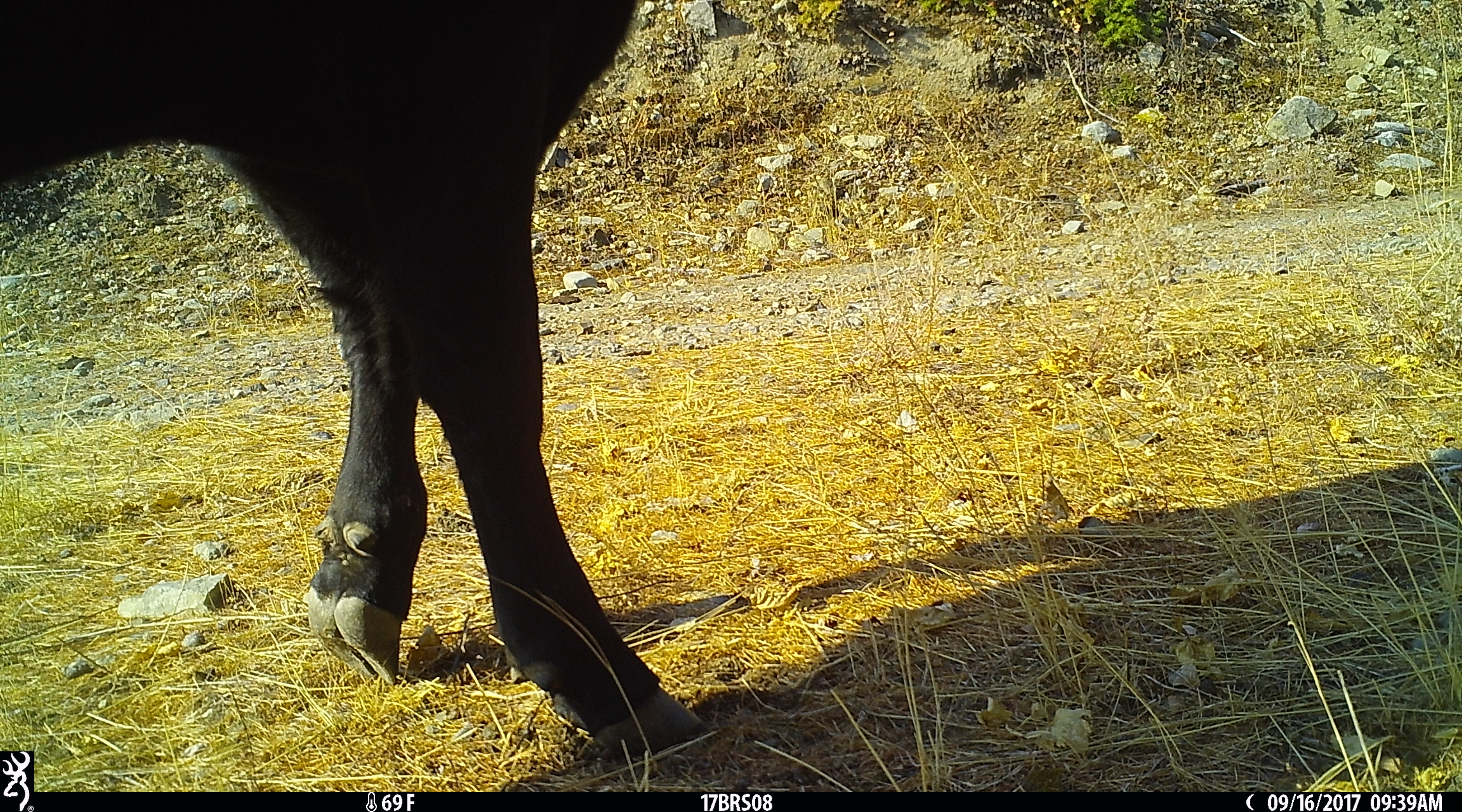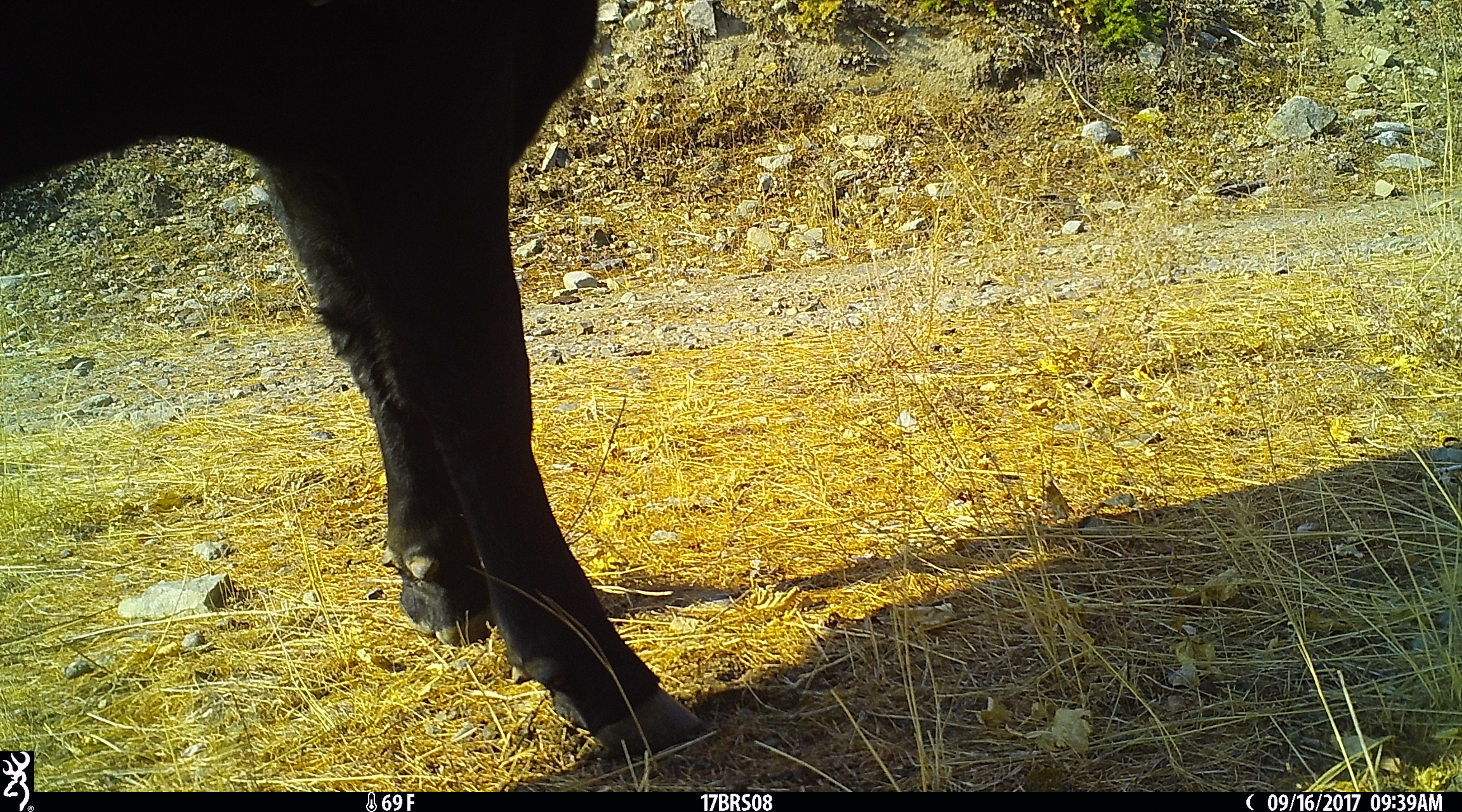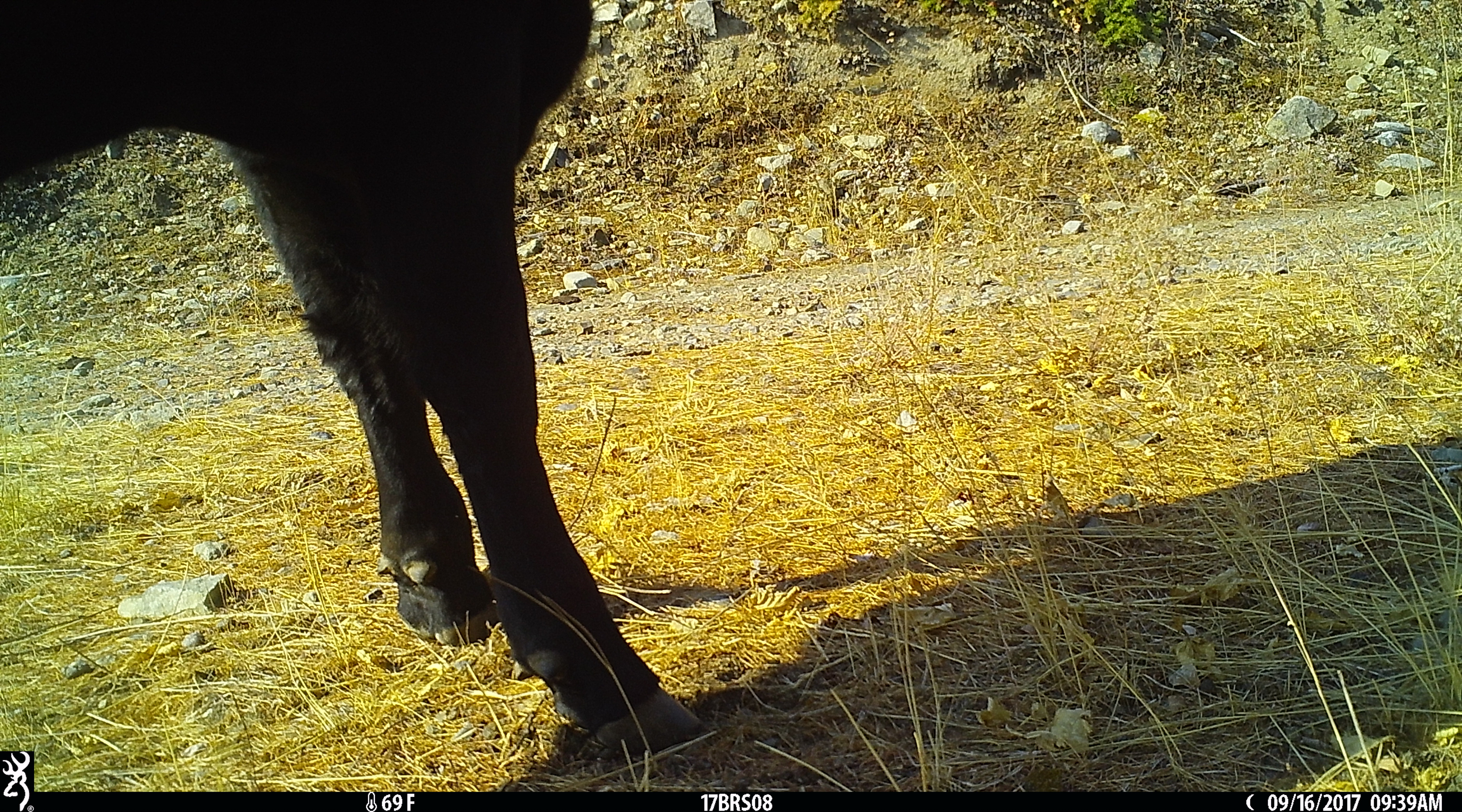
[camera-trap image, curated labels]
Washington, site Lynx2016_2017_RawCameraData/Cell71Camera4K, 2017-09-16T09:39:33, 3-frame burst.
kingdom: Animalia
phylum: Chordata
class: Mammalia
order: Artiodactyla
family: Bovidae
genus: Bos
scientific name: Bos taurus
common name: domestic cattle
Domestic cattle (Bos taurus). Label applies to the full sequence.